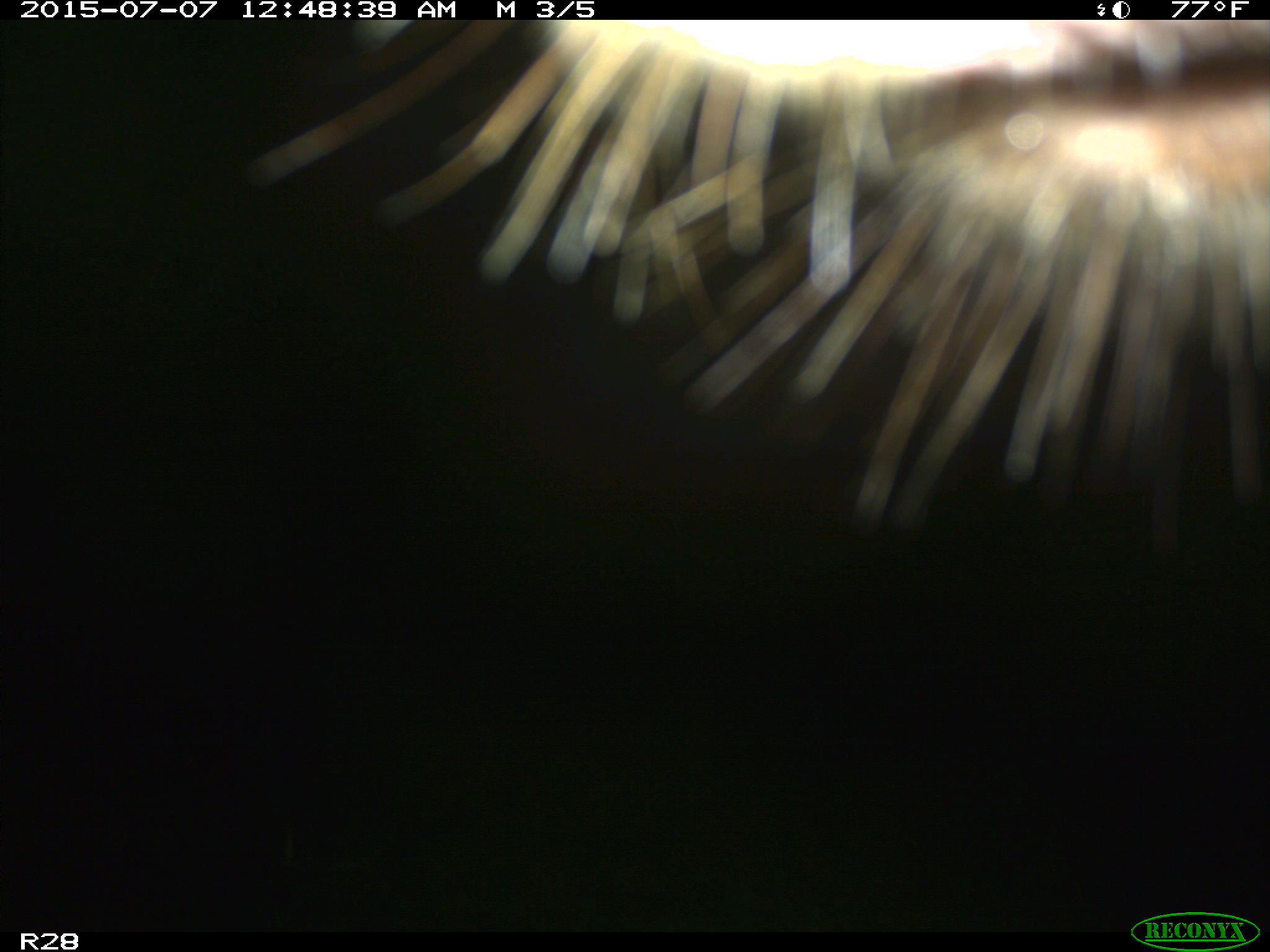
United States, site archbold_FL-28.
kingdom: Animalia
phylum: Chordata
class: Mammalia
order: Artiodactyla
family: Bovidae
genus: Bos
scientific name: Bos taurus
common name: domestic cow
Bos taurus (domestic cow).